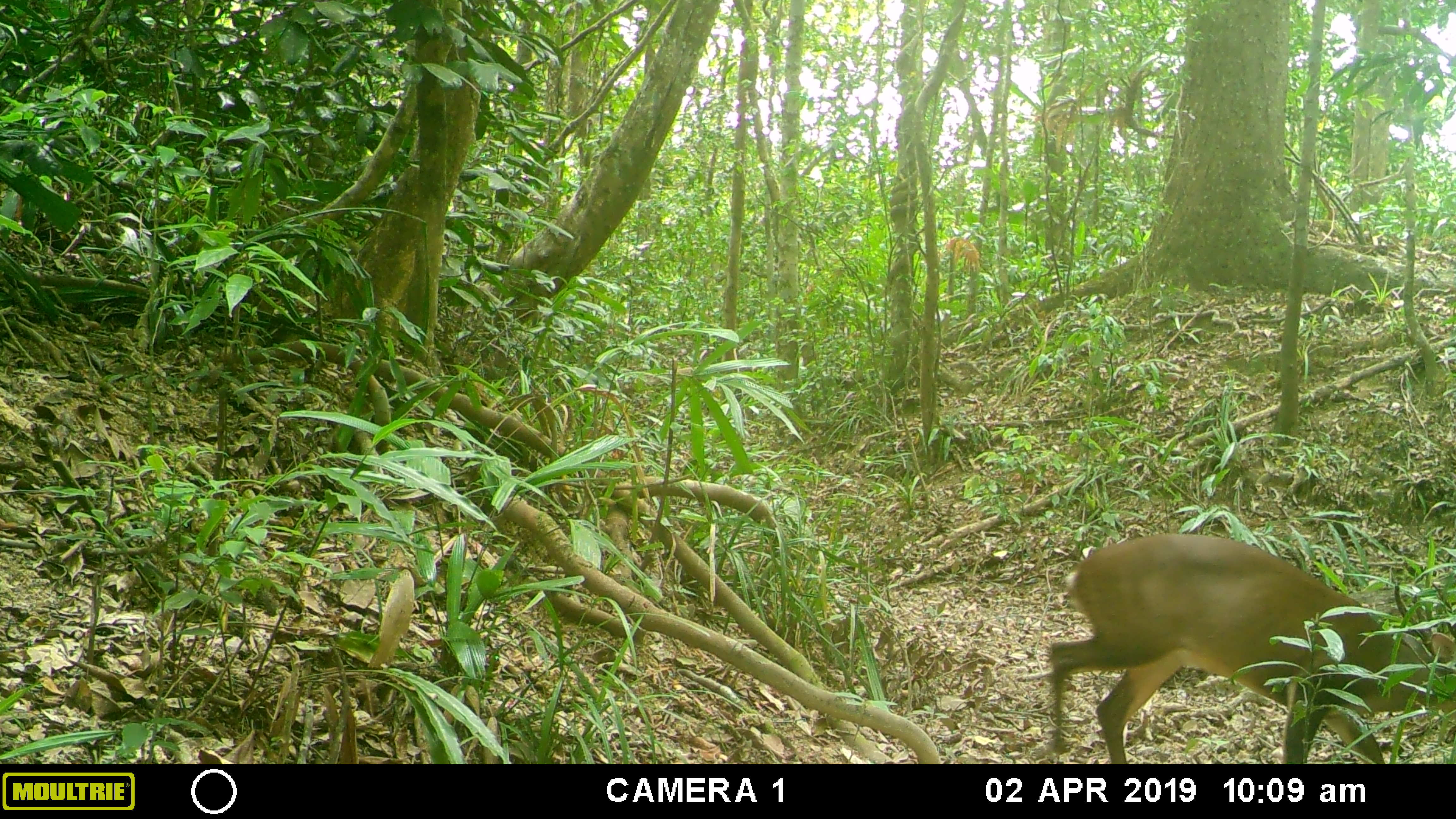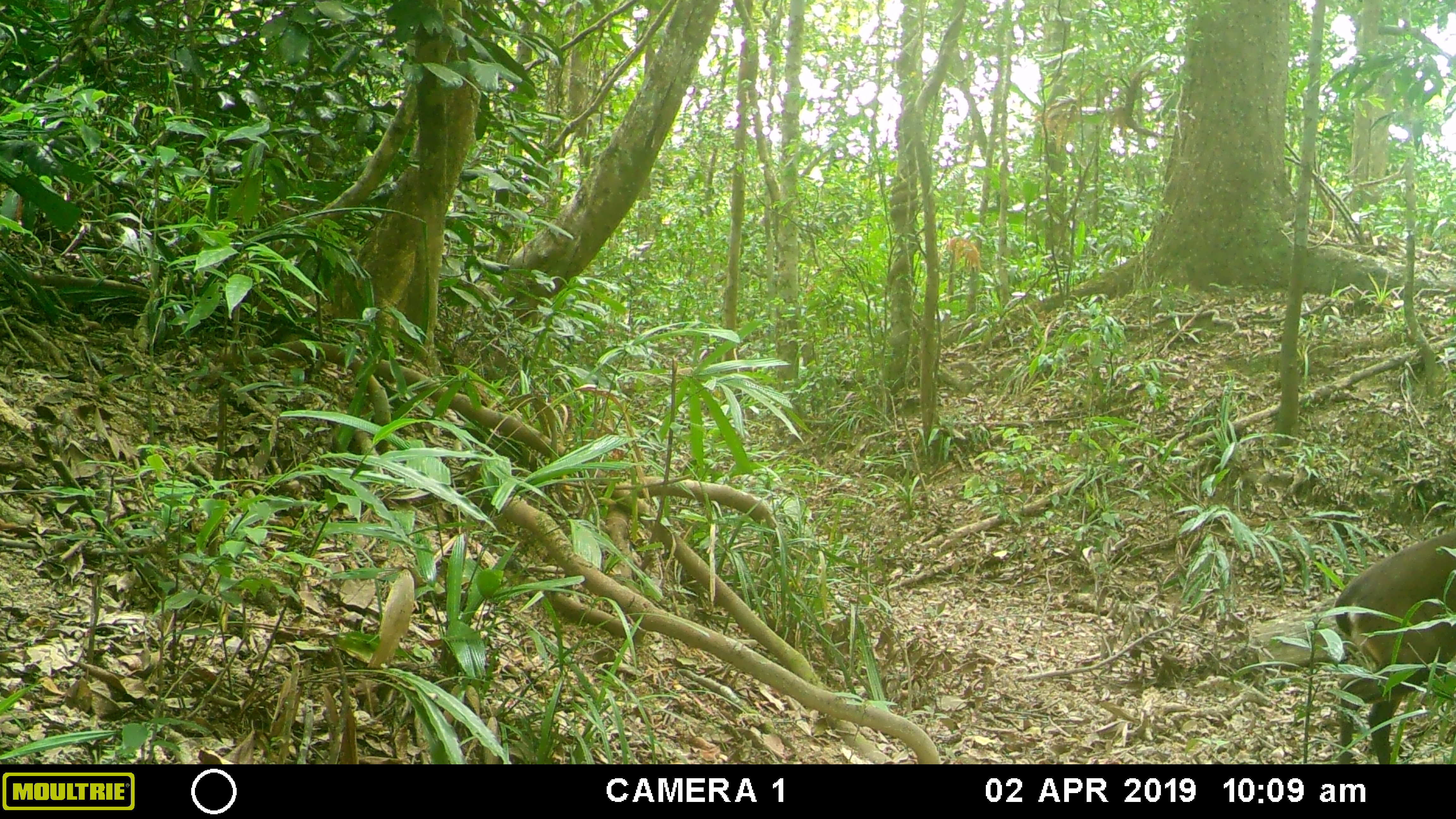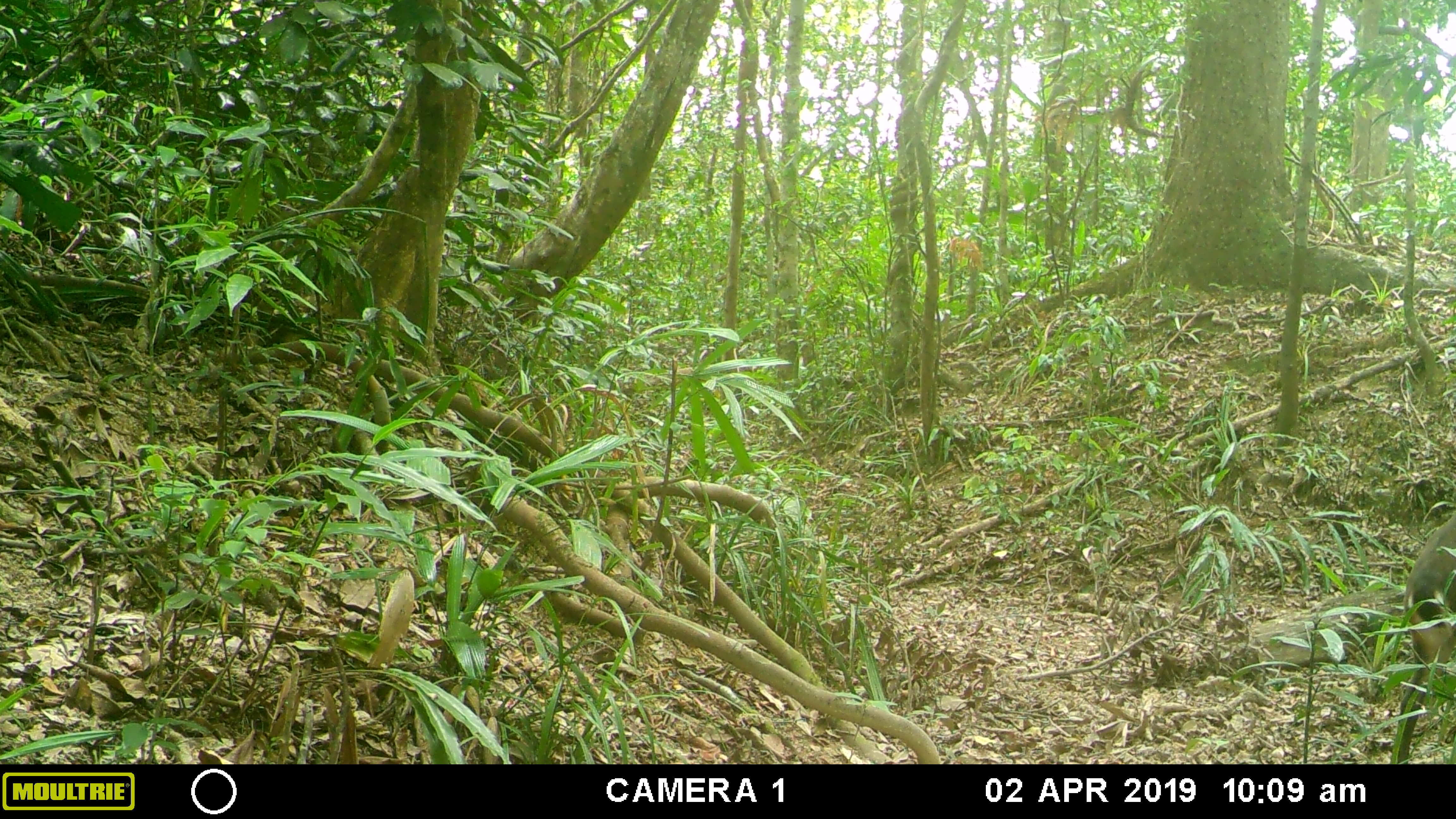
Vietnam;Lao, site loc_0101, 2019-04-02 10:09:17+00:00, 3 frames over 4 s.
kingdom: Animalia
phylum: Chordata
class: Mammalia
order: Artiodactyla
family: Cervidae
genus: Muntiacus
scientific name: Muntiacus vuquangensis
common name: large-antlered muntjac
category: large antlered muntjac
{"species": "large antlered muntjac (large-antlered muntjac) (Muntiacus vuquangensis)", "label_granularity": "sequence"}